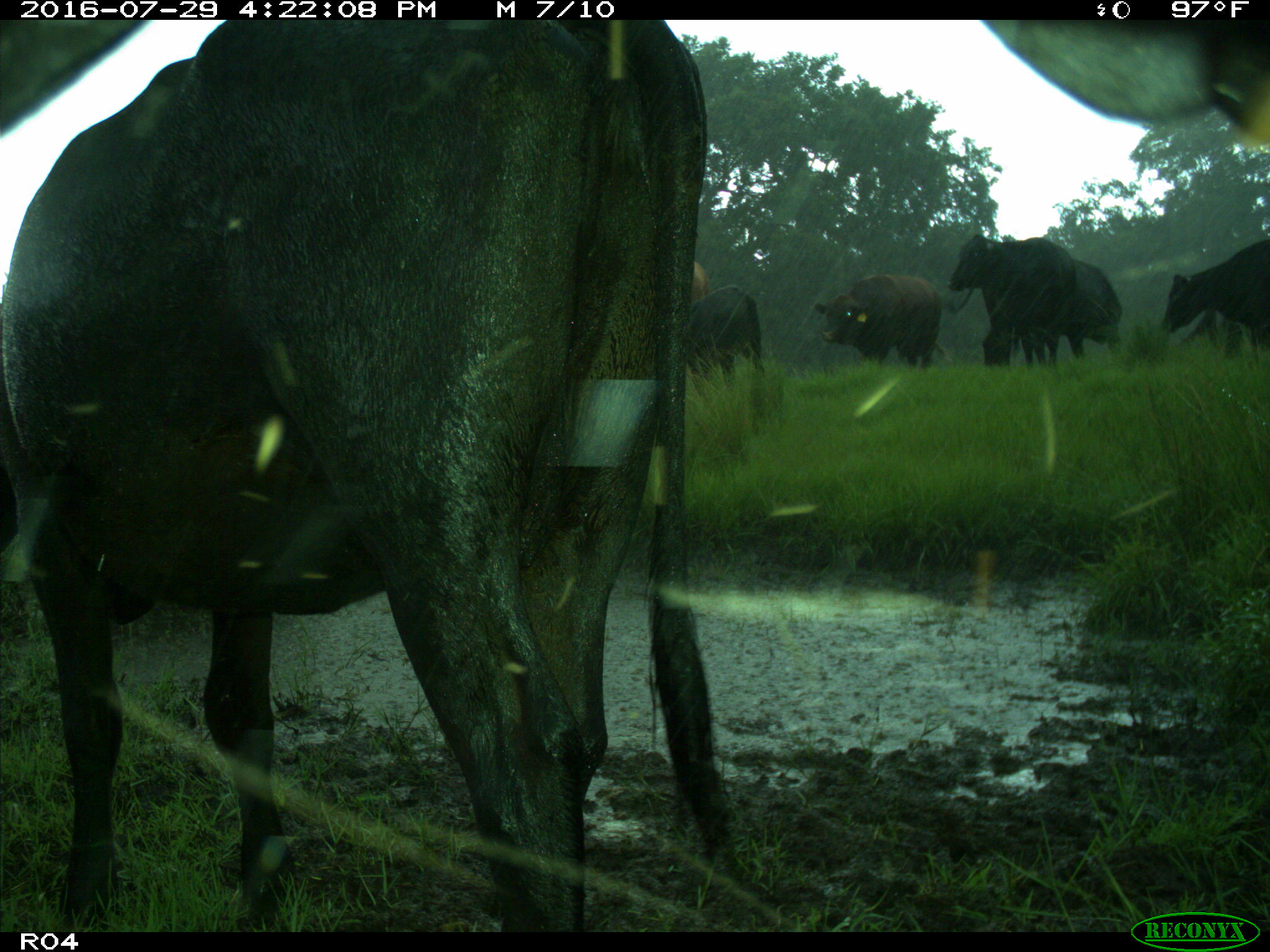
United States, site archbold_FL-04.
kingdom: Animalia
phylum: Chordata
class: Mammalia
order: Artiodactyla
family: Bovidae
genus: Bos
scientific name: Bos taurus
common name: domestic cow